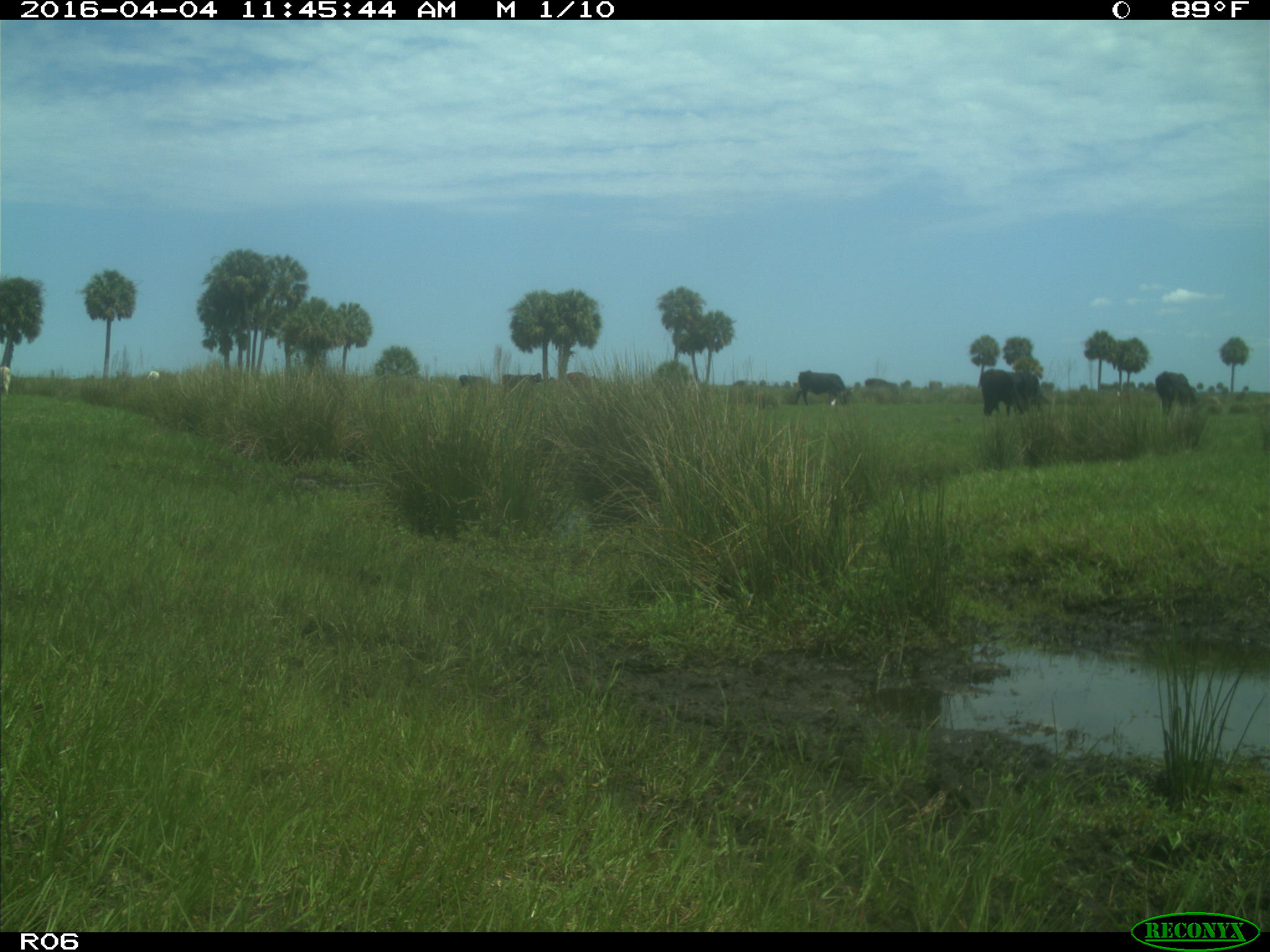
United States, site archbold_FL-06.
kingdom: Animalia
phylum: Chordata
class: Mammalia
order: Artiodactyla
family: Bovidae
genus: Bos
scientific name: Bos taurus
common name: domestic cow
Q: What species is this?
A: Bos taurus (domestic cow).